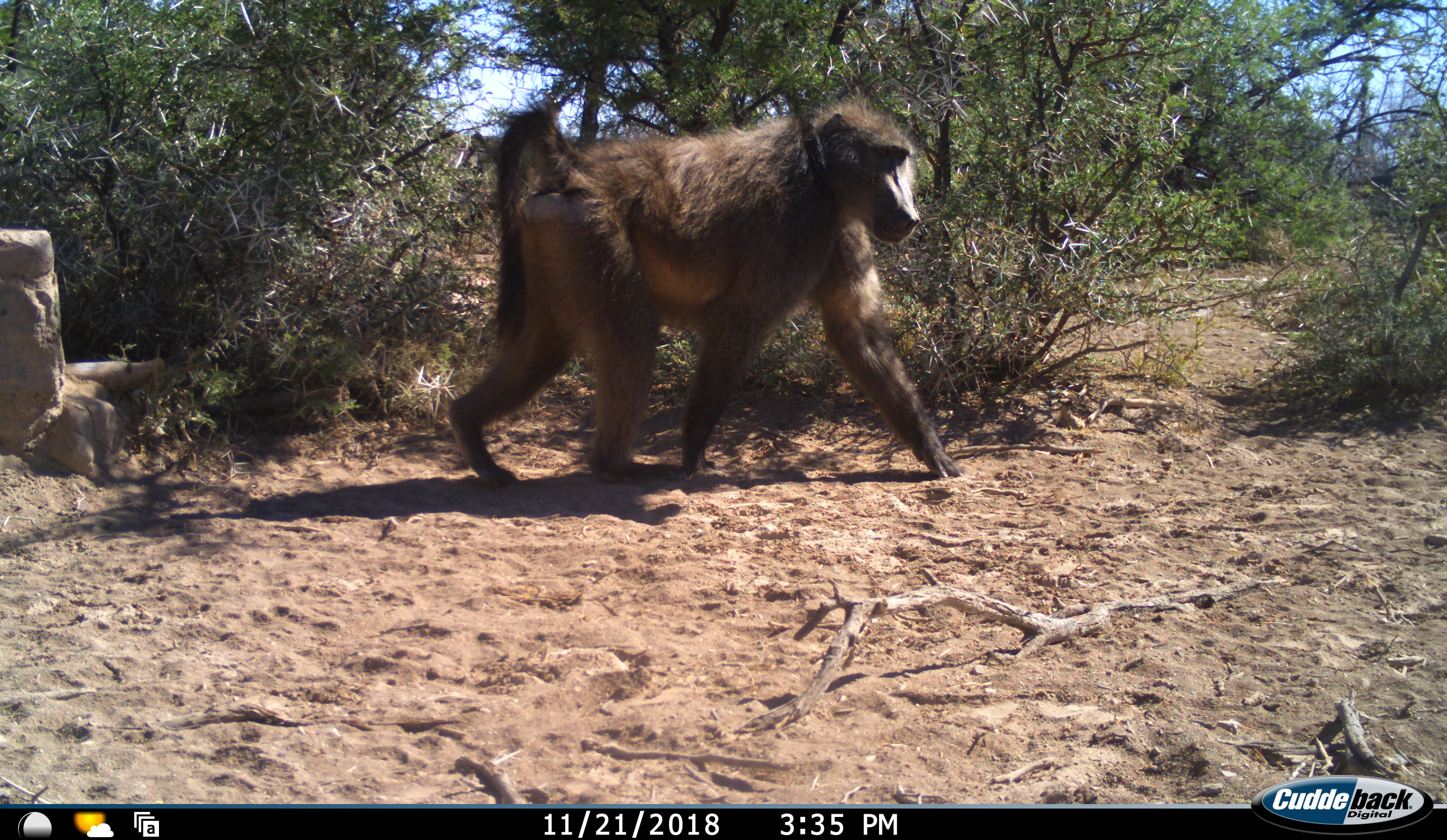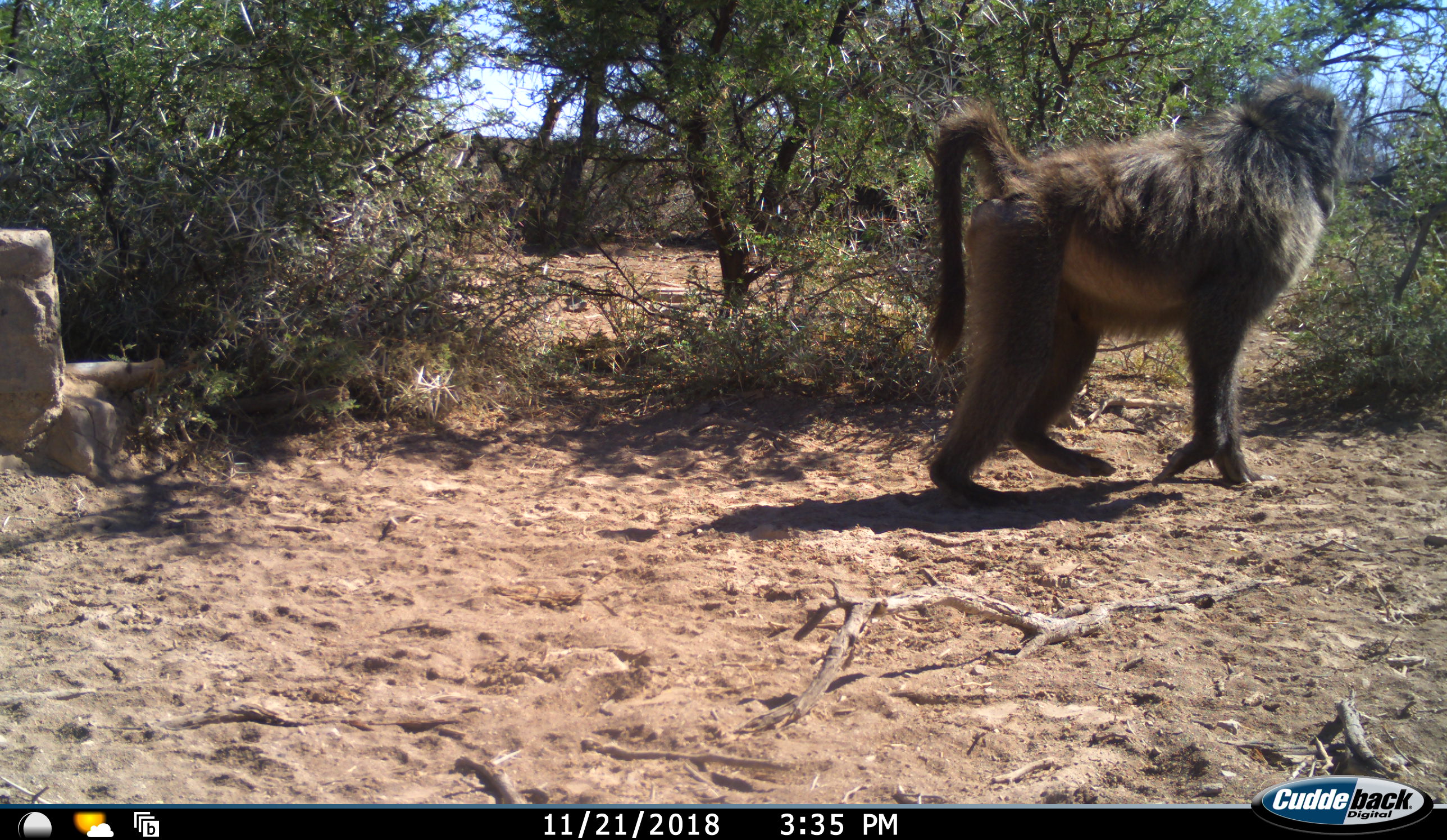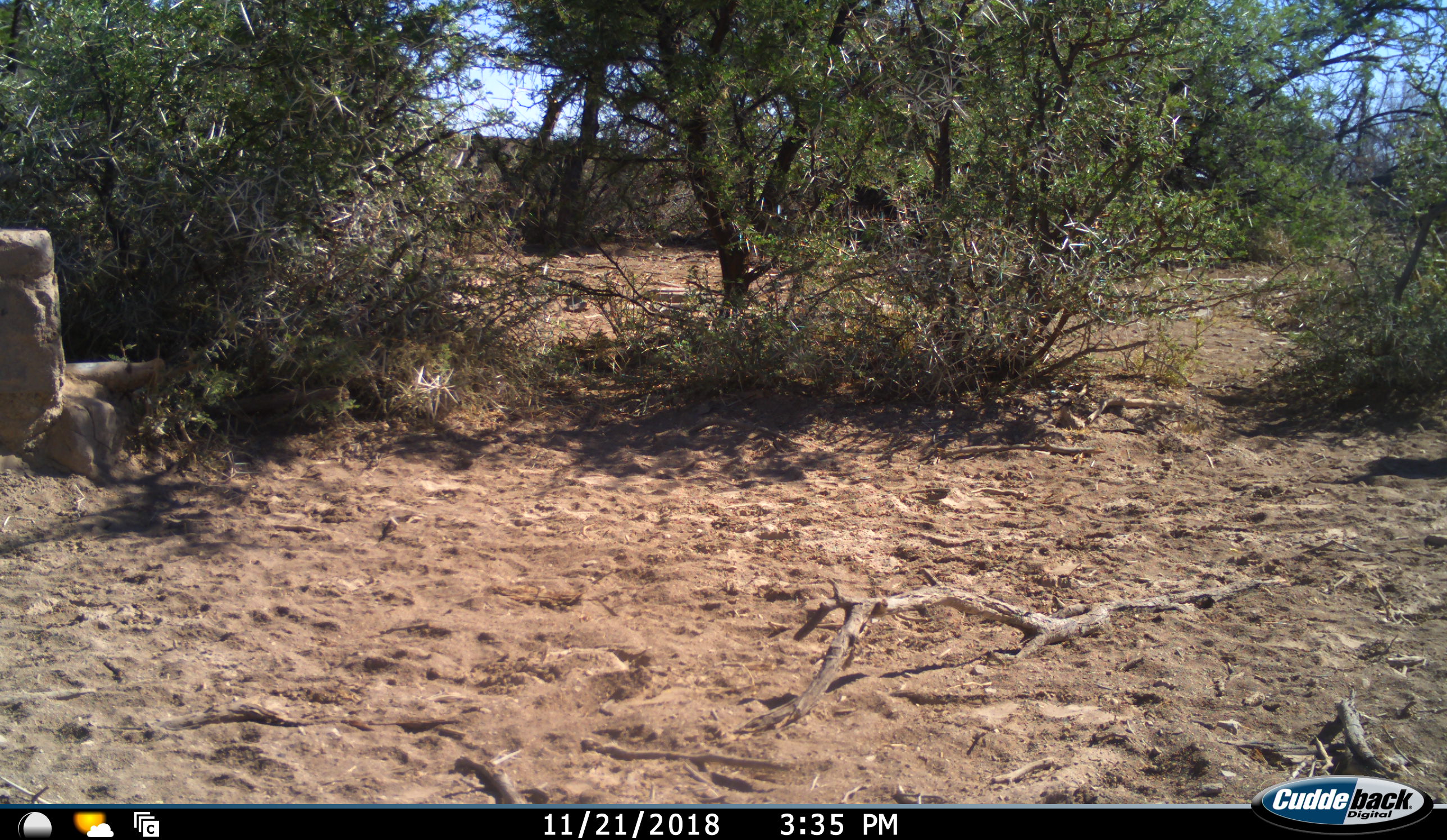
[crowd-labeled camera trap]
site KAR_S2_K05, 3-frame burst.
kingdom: Animalia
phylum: Chordata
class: Mammalia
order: Primates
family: Cercopithecidae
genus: Papio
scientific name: Papio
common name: baboon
Baboon (Papio), count 1. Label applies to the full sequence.